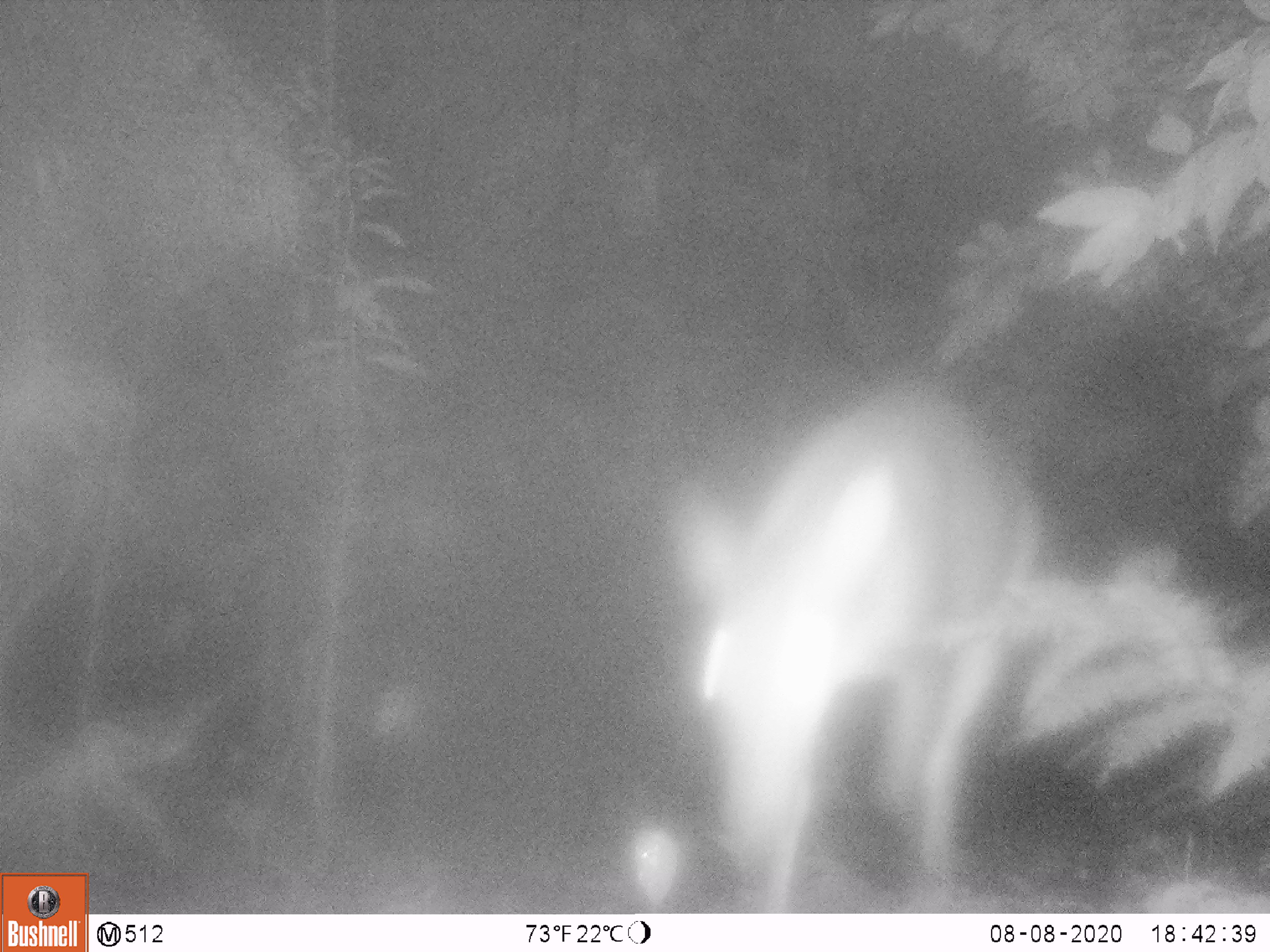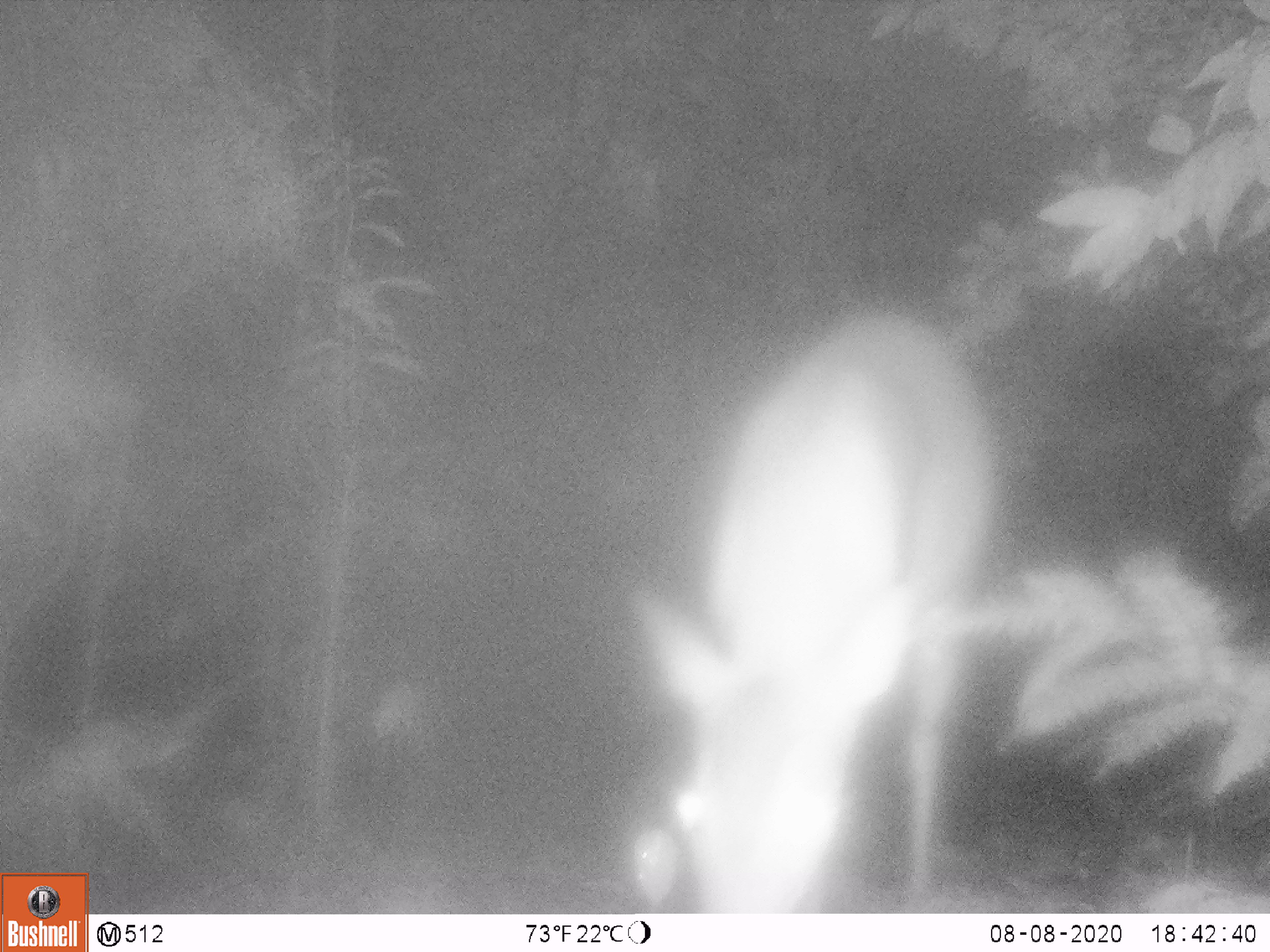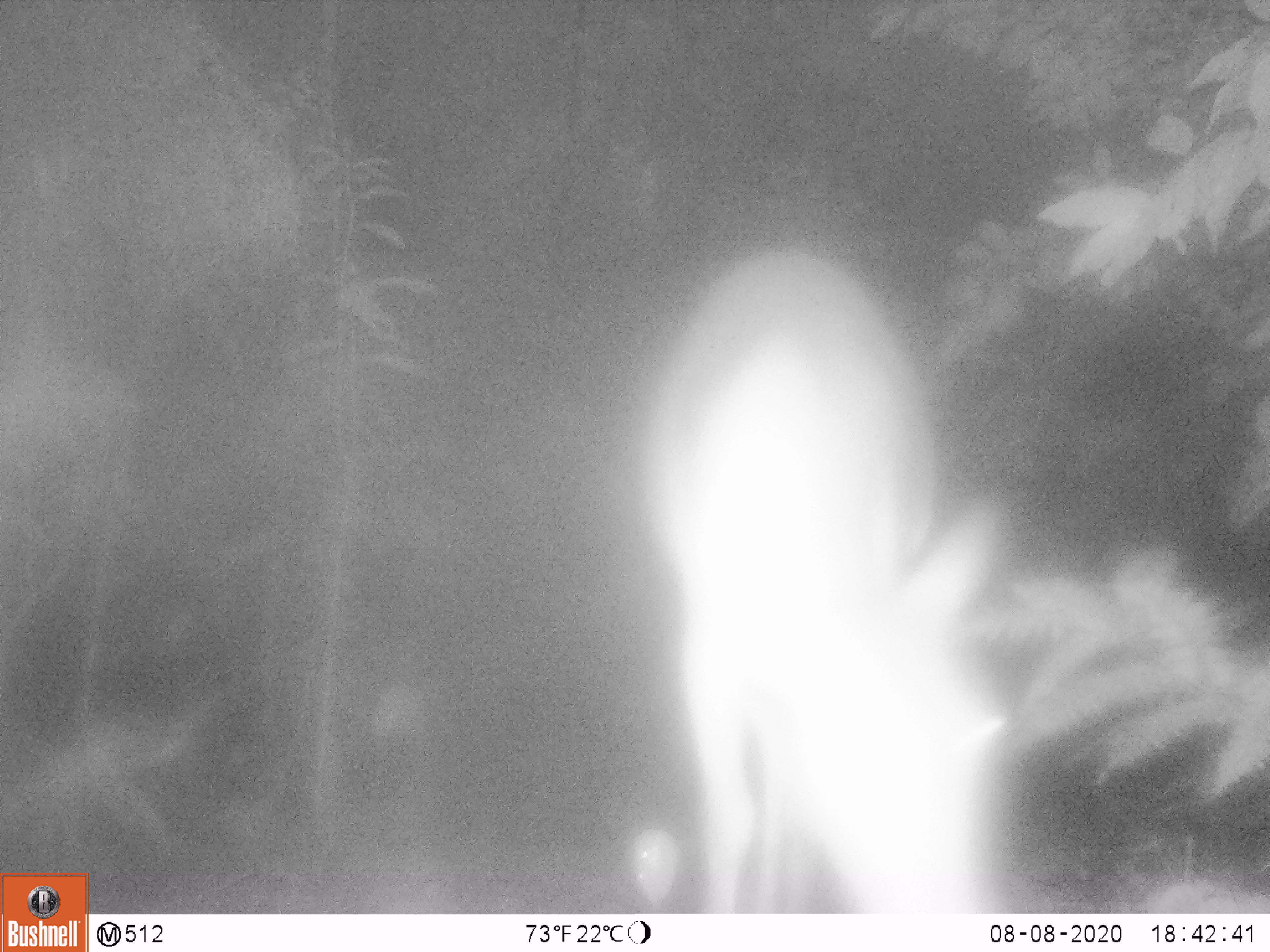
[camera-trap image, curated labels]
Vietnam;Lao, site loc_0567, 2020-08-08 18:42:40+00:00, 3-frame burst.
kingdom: Animalia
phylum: Chordata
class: Mammalia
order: Artiodactyla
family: Cervidae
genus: Muntiacus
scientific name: Muntiacus vuquangensis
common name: large-antlered muntjac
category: large antlered muntjac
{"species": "large antlered muntjac (large-antlered muntjac) (Muntiacus vuquangensis)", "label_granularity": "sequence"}